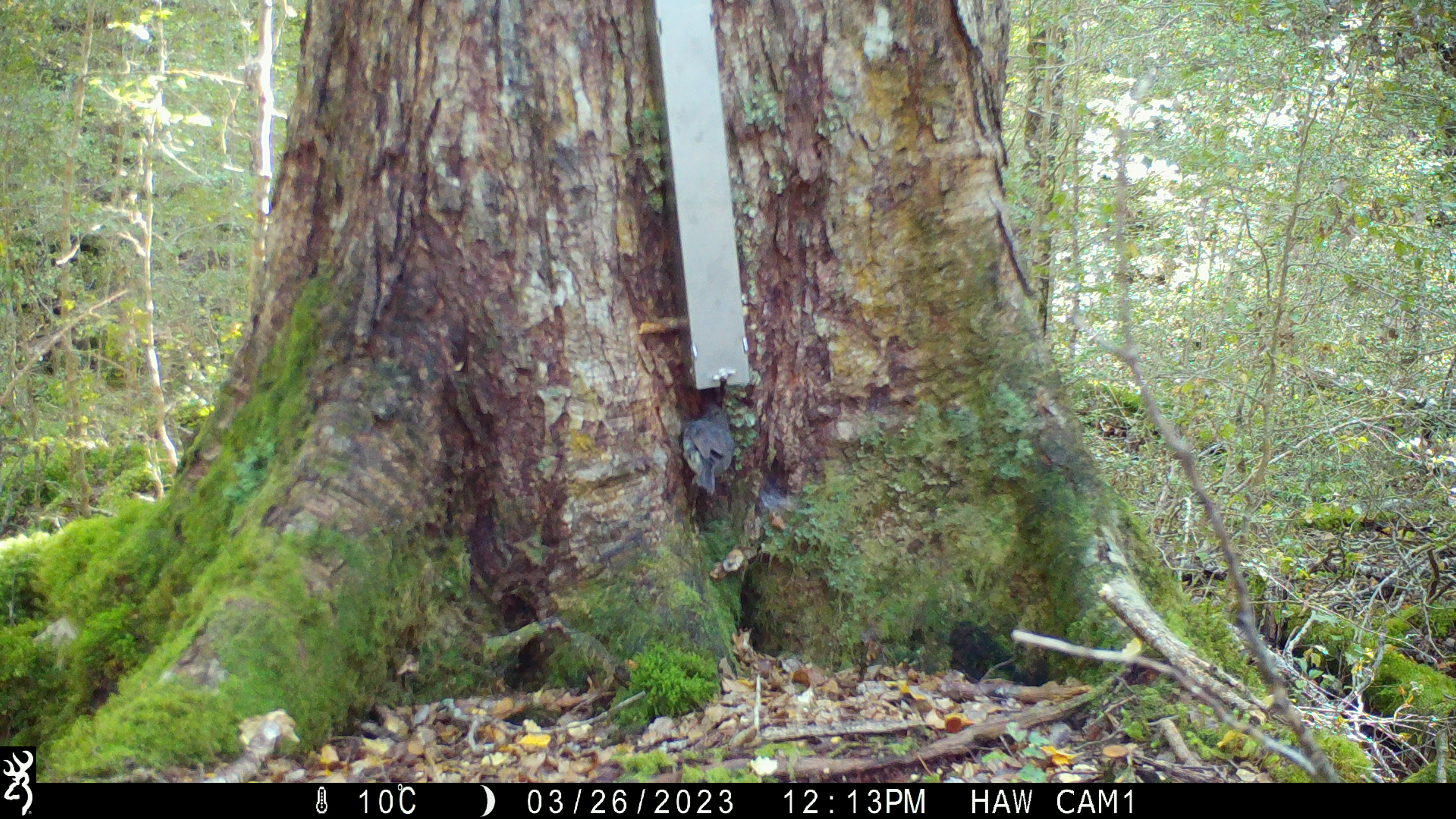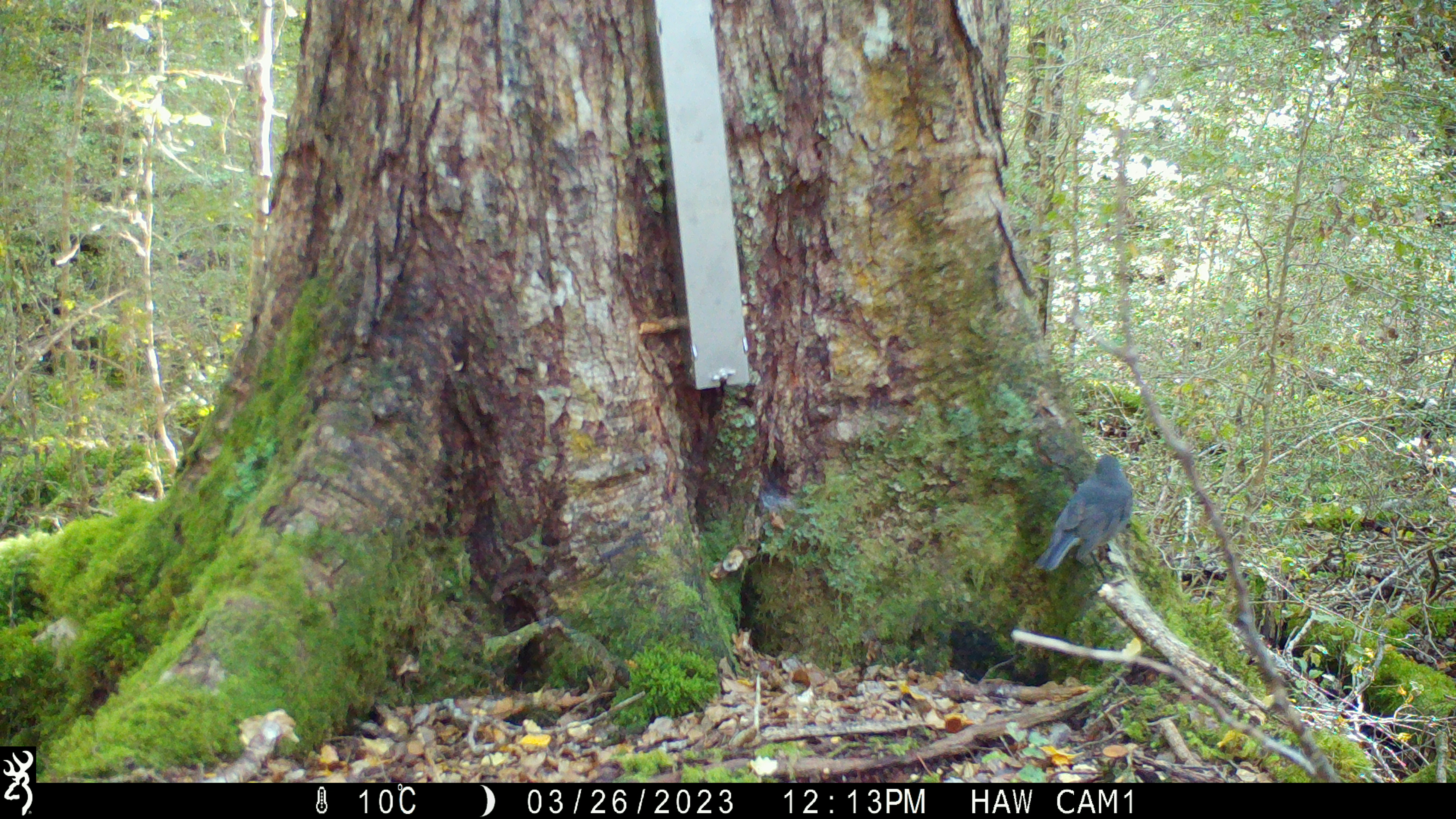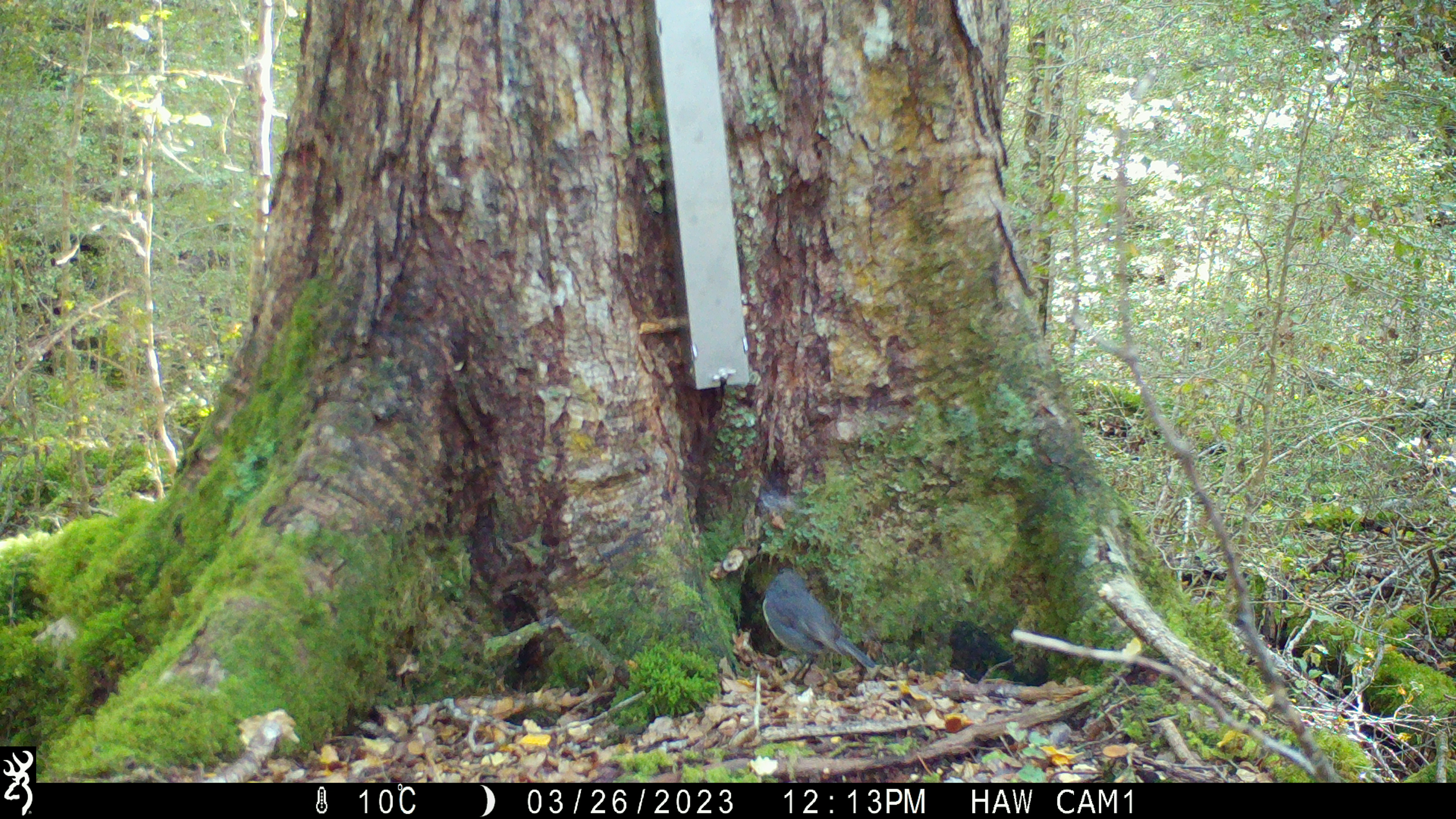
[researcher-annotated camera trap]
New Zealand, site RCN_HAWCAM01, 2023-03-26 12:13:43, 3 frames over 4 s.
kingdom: Animalia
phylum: Chordata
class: Aves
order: Passeriformes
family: Petroicidae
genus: Petroica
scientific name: Petroica australis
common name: new zealand robin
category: robin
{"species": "robin (new zealand robin) (Petroica australis)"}